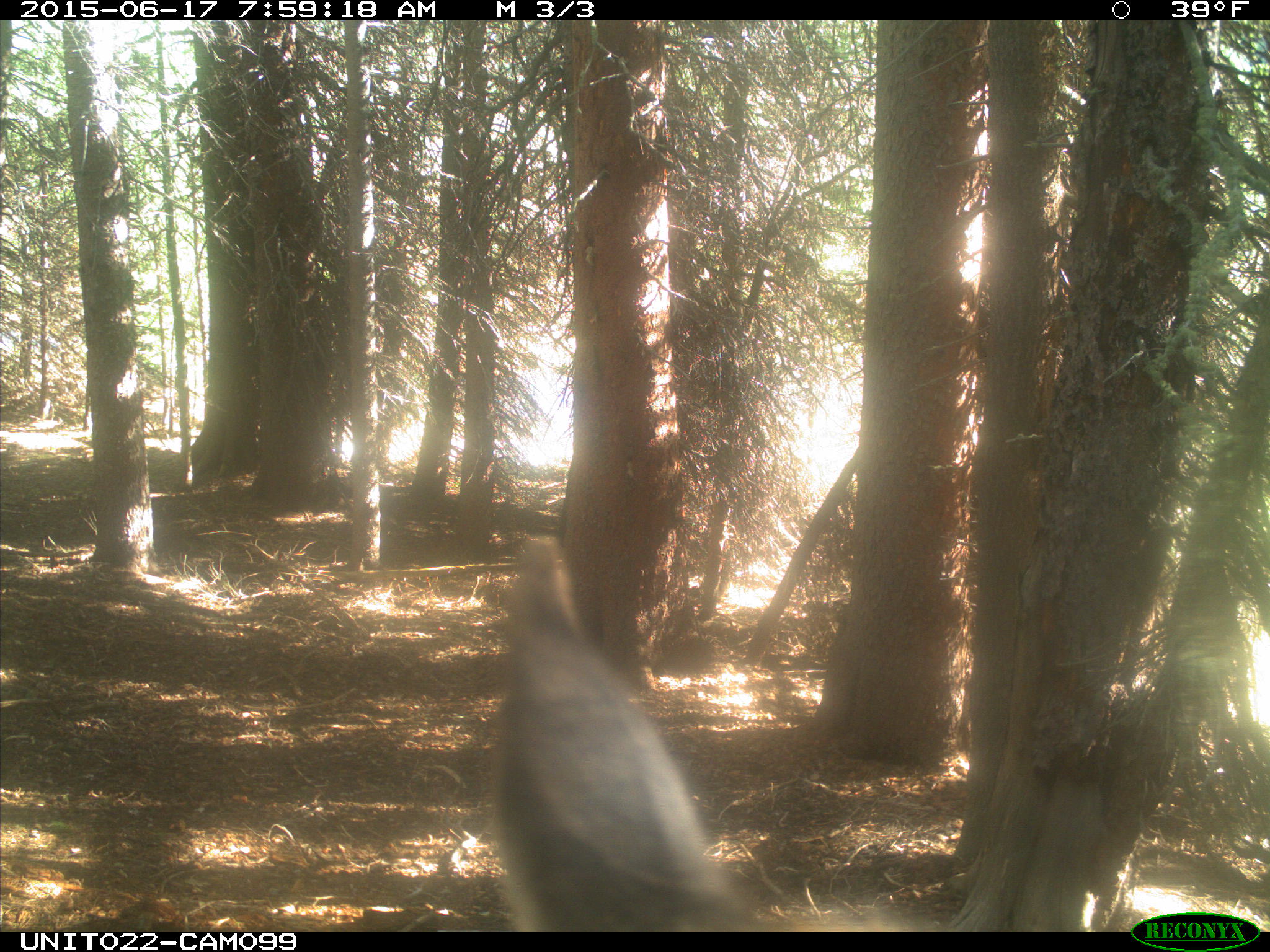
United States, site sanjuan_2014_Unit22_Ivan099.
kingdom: Animalia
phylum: Chordata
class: Mammalia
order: Artiodactyla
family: Cervidae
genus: Cervus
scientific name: Cervus elaphus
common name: red deer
Cervus elaphus (red deer).